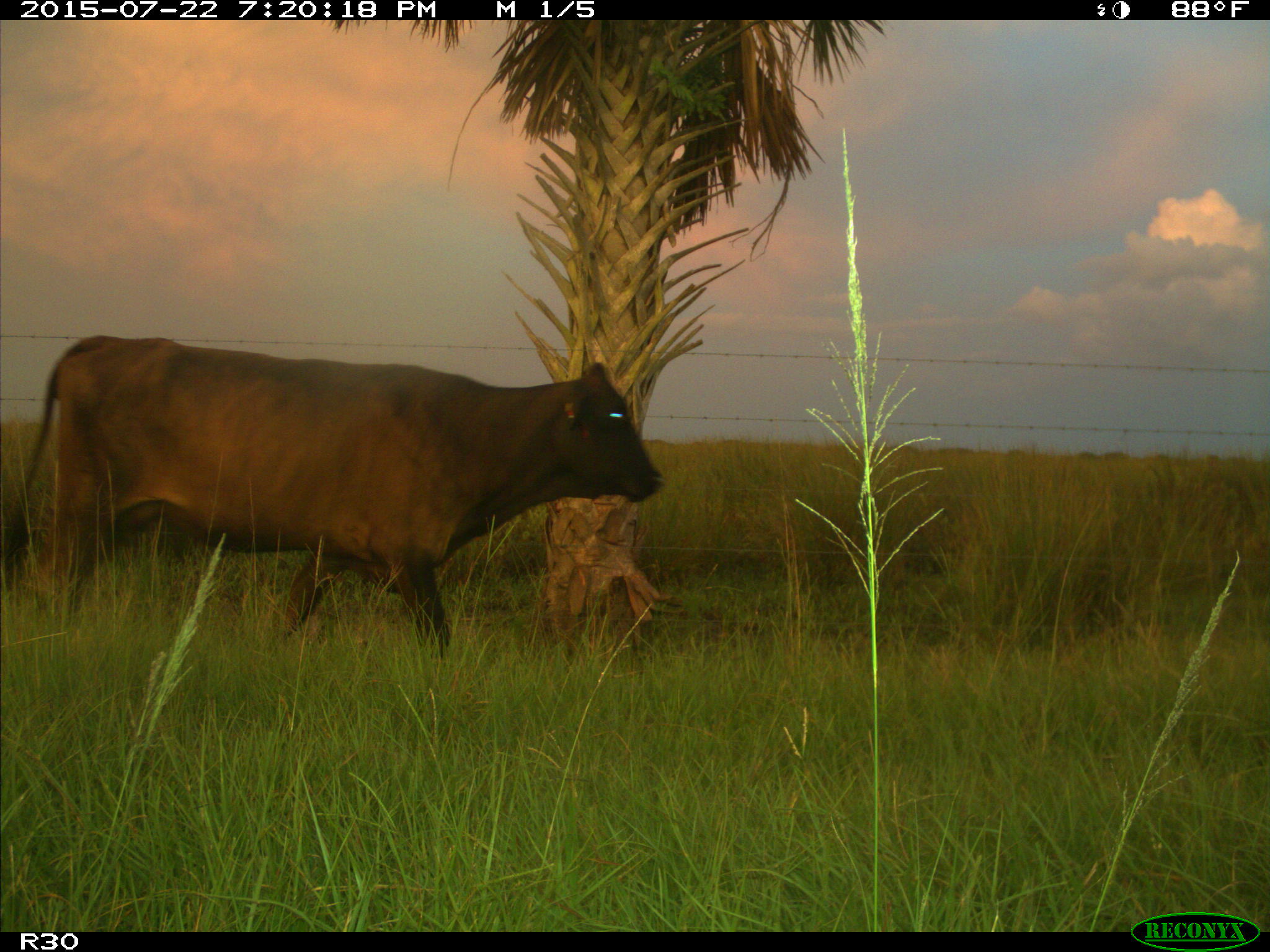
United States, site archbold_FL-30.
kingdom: Animalia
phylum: Chordata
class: Mammalia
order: Artiodactyla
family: Bovidae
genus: Bos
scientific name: Bos taurus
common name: domestic cow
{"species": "Bos taurus (domestic cow)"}